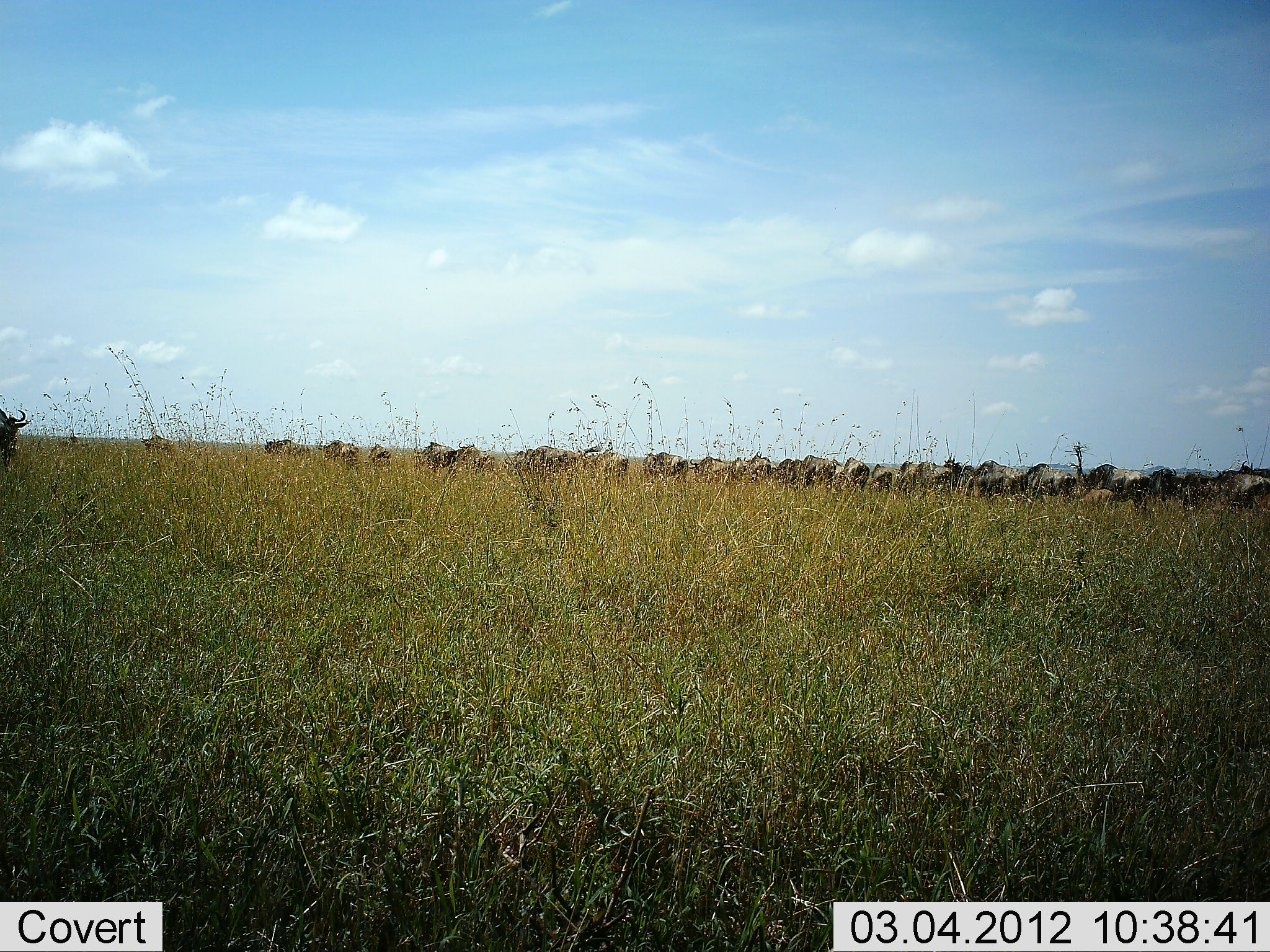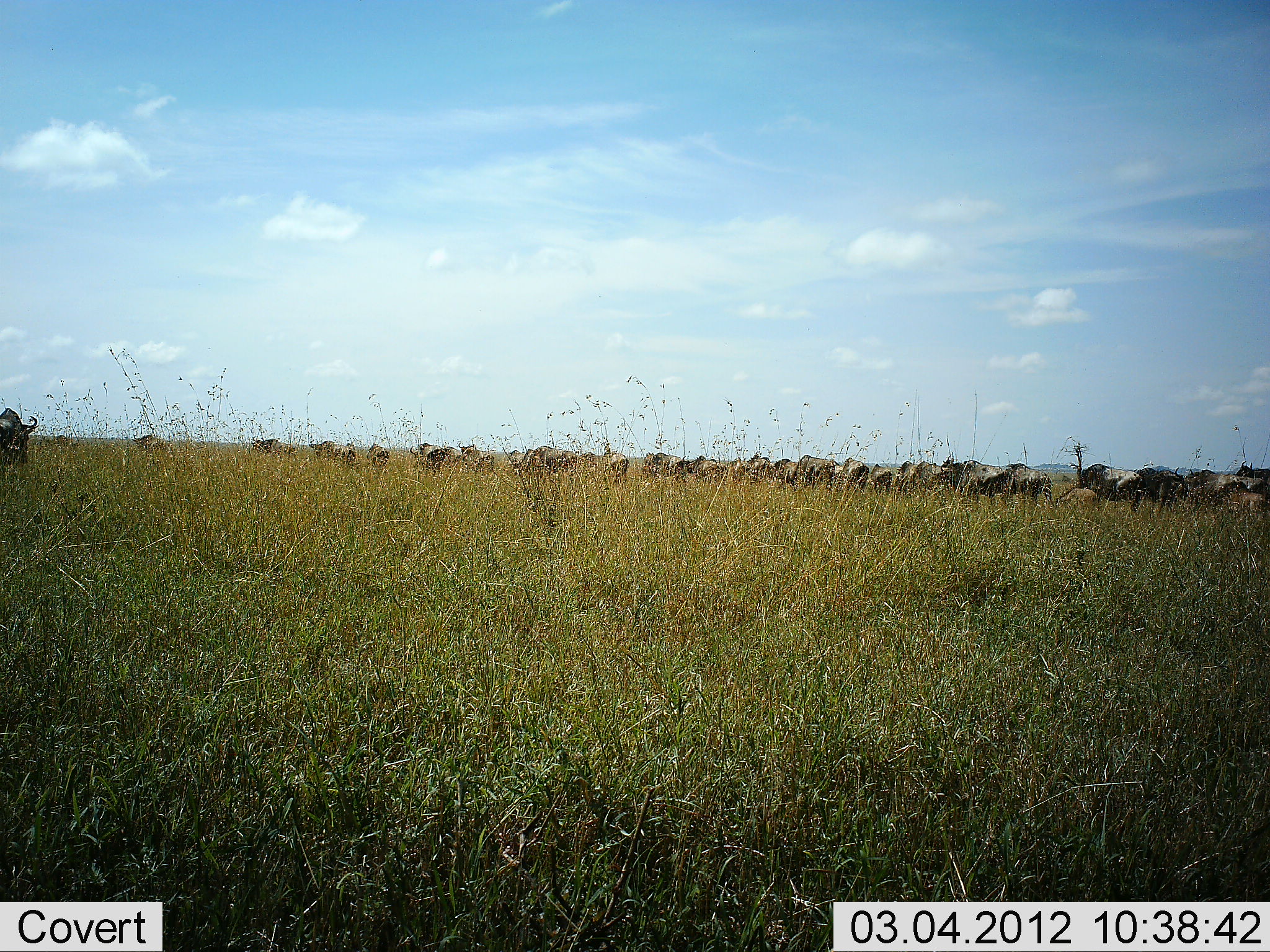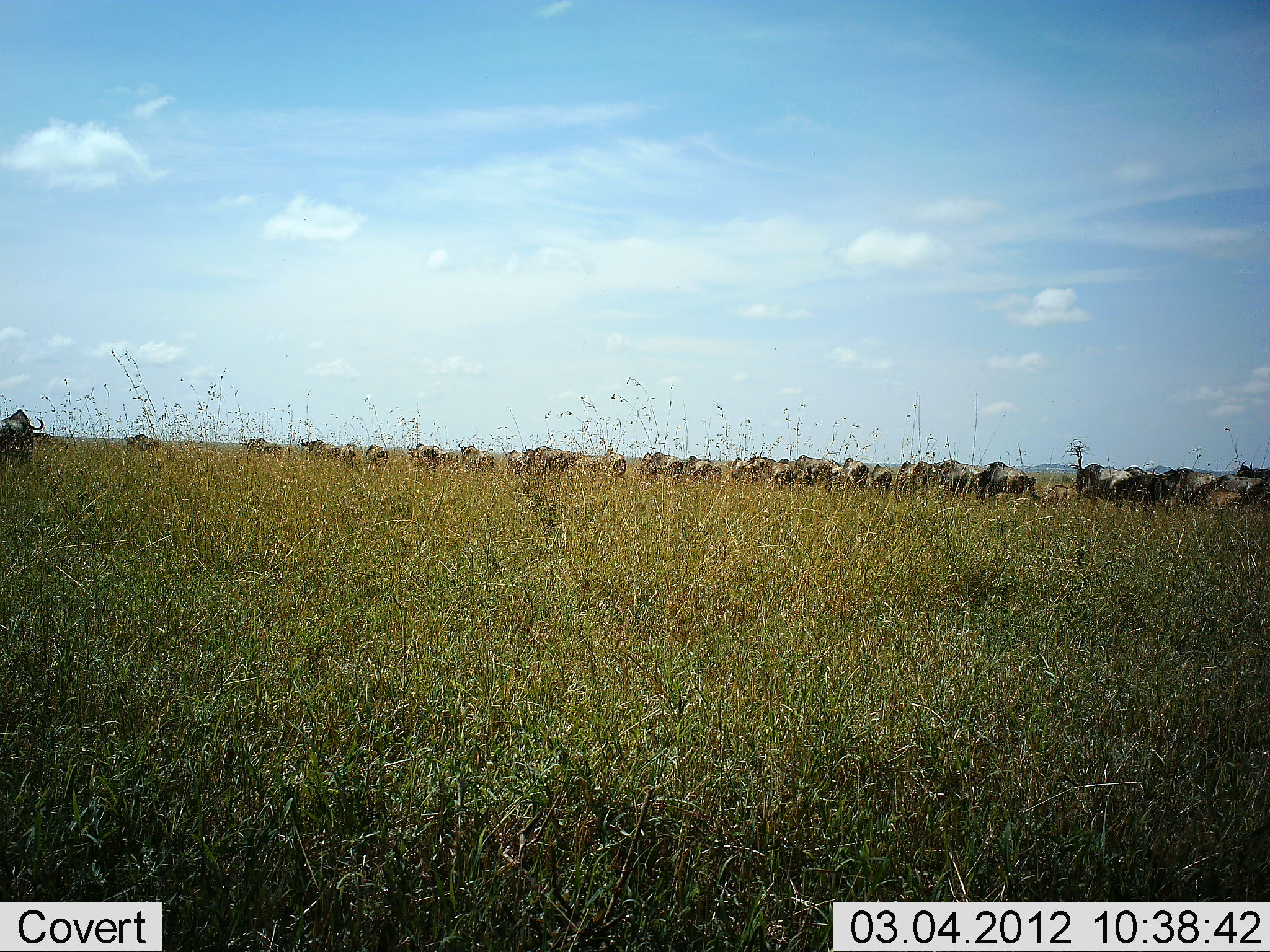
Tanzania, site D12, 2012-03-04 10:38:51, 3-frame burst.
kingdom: Animalia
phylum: Chordata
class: Mammalia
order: Artiodactyla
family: Bovidae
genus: Connochaetes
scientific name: Connochaetes taurinus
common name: blue wildebeest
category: wildebeest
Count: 11-50.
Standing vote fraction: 10%.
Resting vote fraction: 0%.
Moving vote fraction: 95%.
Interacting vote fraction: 0%.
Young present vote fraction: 14%.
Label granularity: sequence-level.